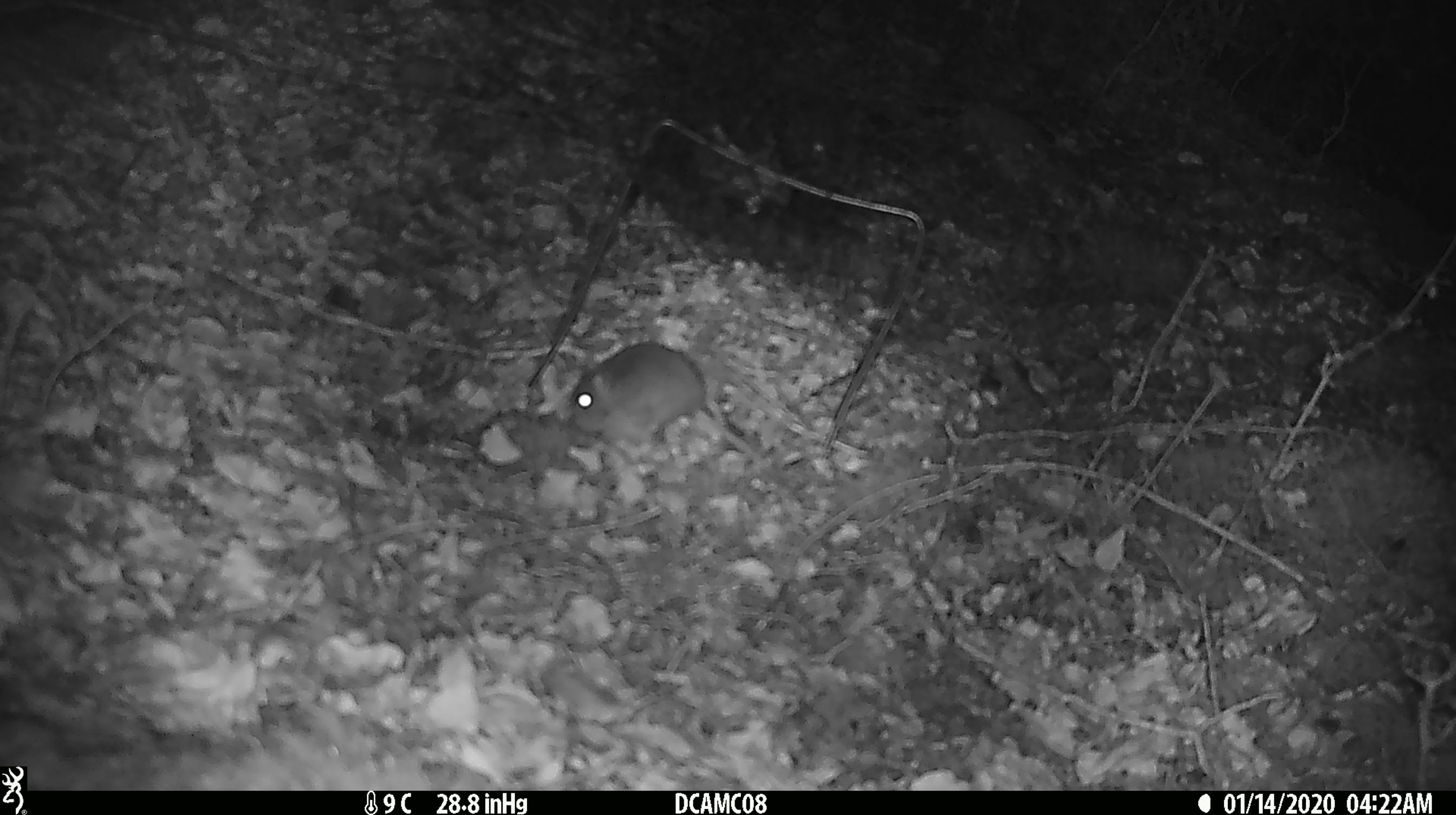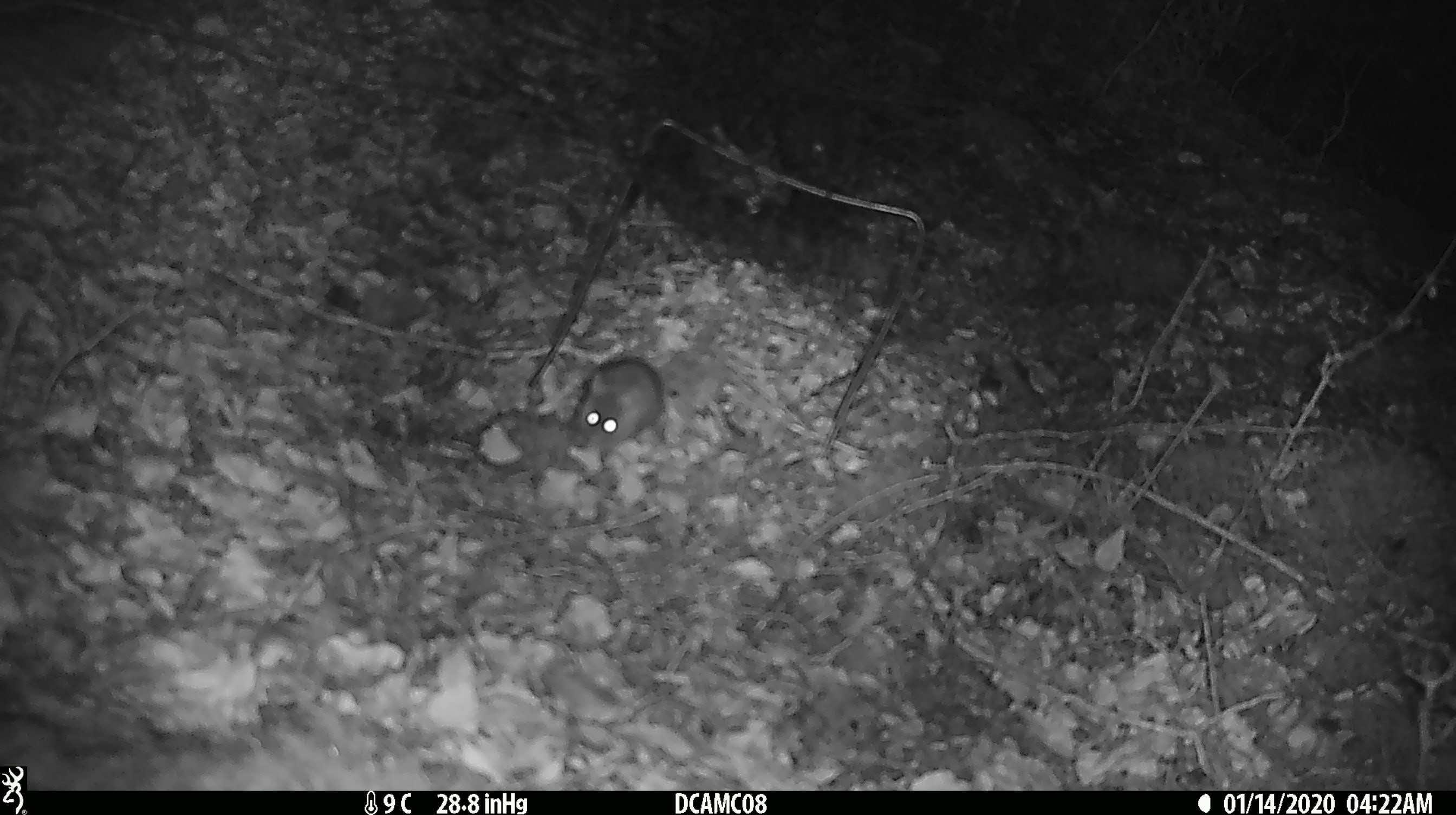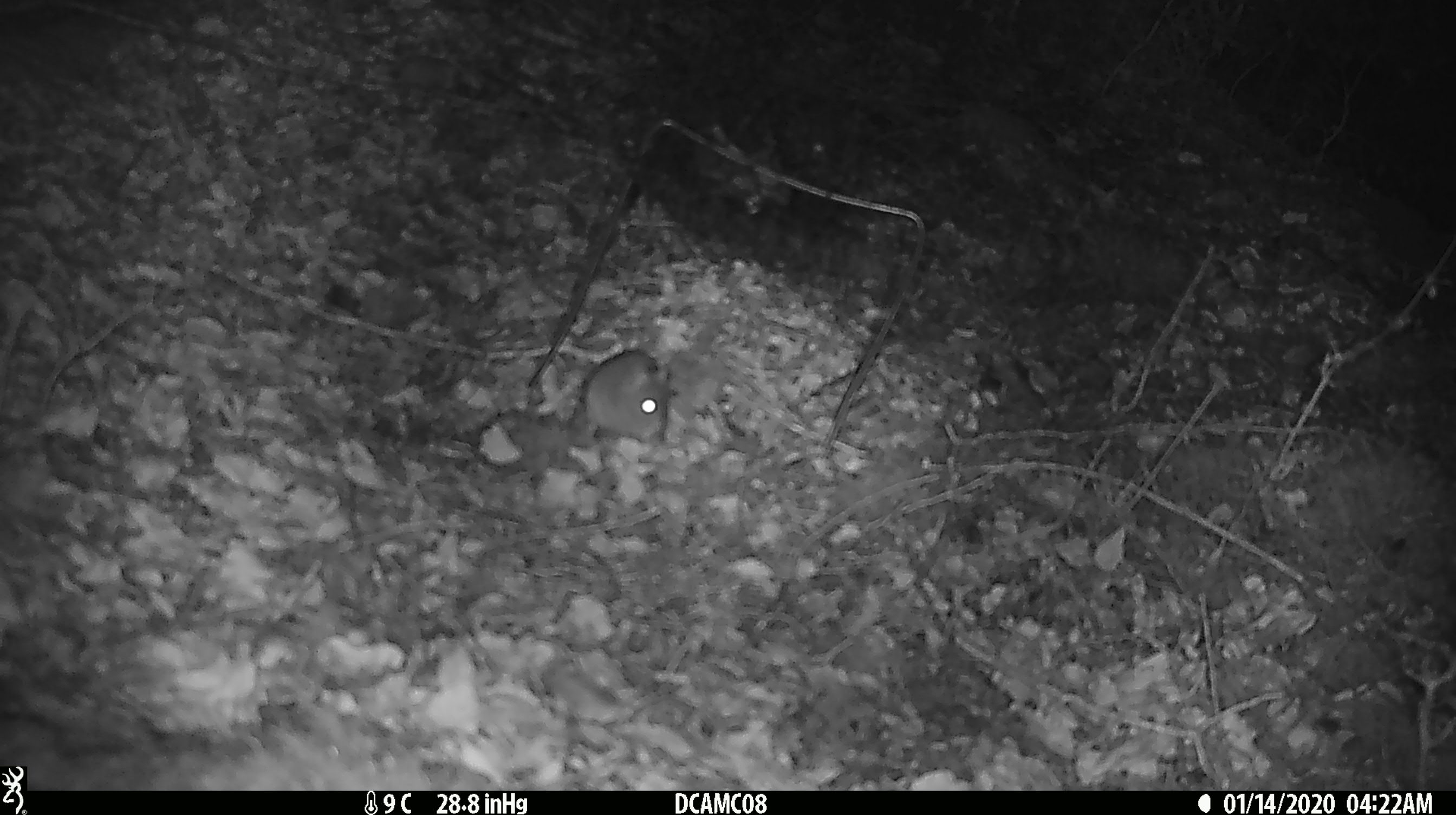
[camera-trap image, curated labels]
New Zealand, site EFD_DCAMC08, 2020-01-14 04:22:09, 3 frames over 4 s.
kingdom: Animalia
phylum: Chordata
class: Mammalia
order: Rodentia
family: Muridae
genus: Mus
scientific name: Mus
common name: mouse